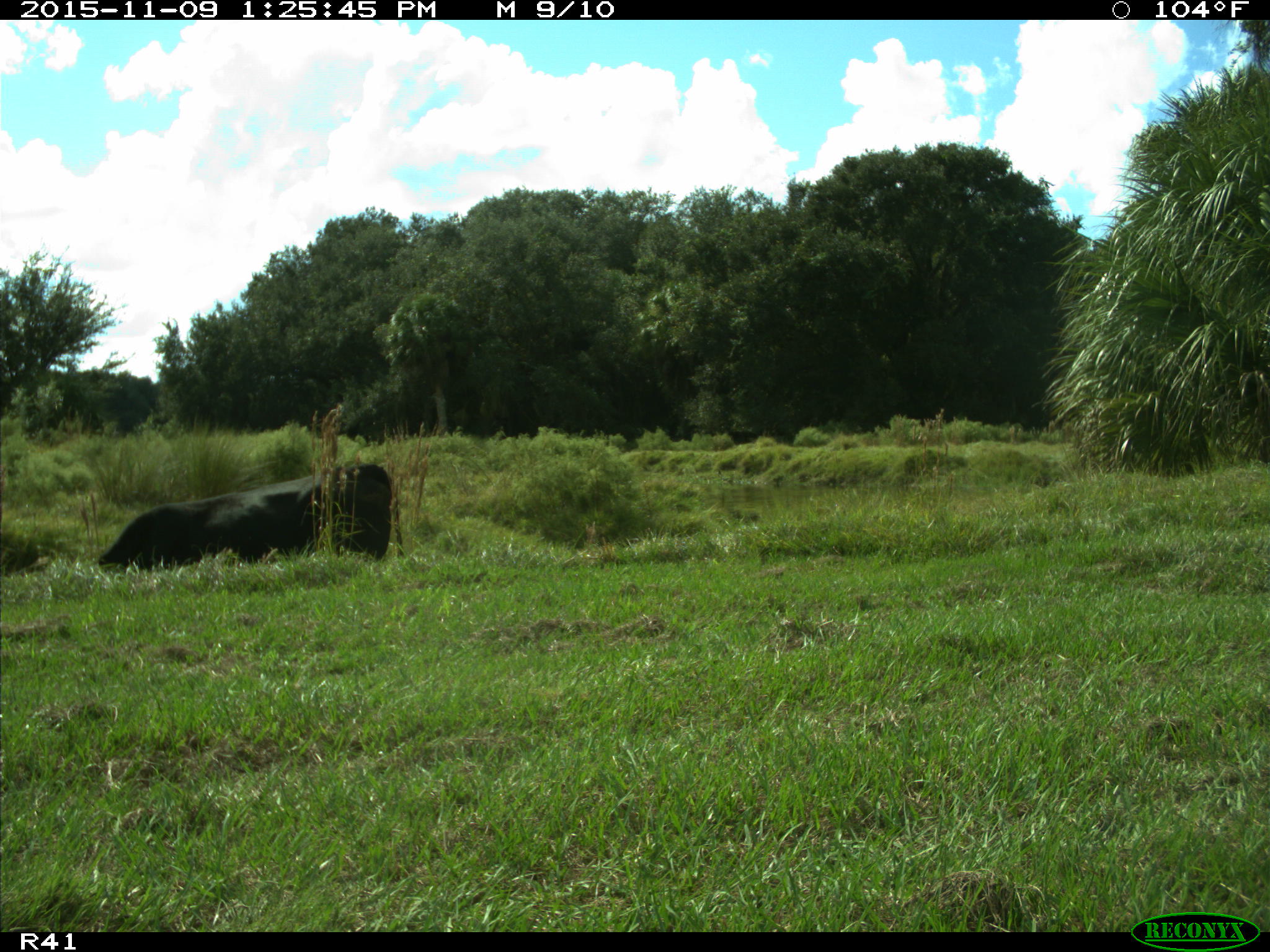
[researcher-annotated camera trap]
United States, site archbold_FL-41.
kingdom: Animalia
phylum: Chordata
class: Mammalia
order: Artiodactyla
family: Bovidae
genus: Bos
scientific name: Bos taurus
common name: domestic cow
Bos taurus (domestic cow).